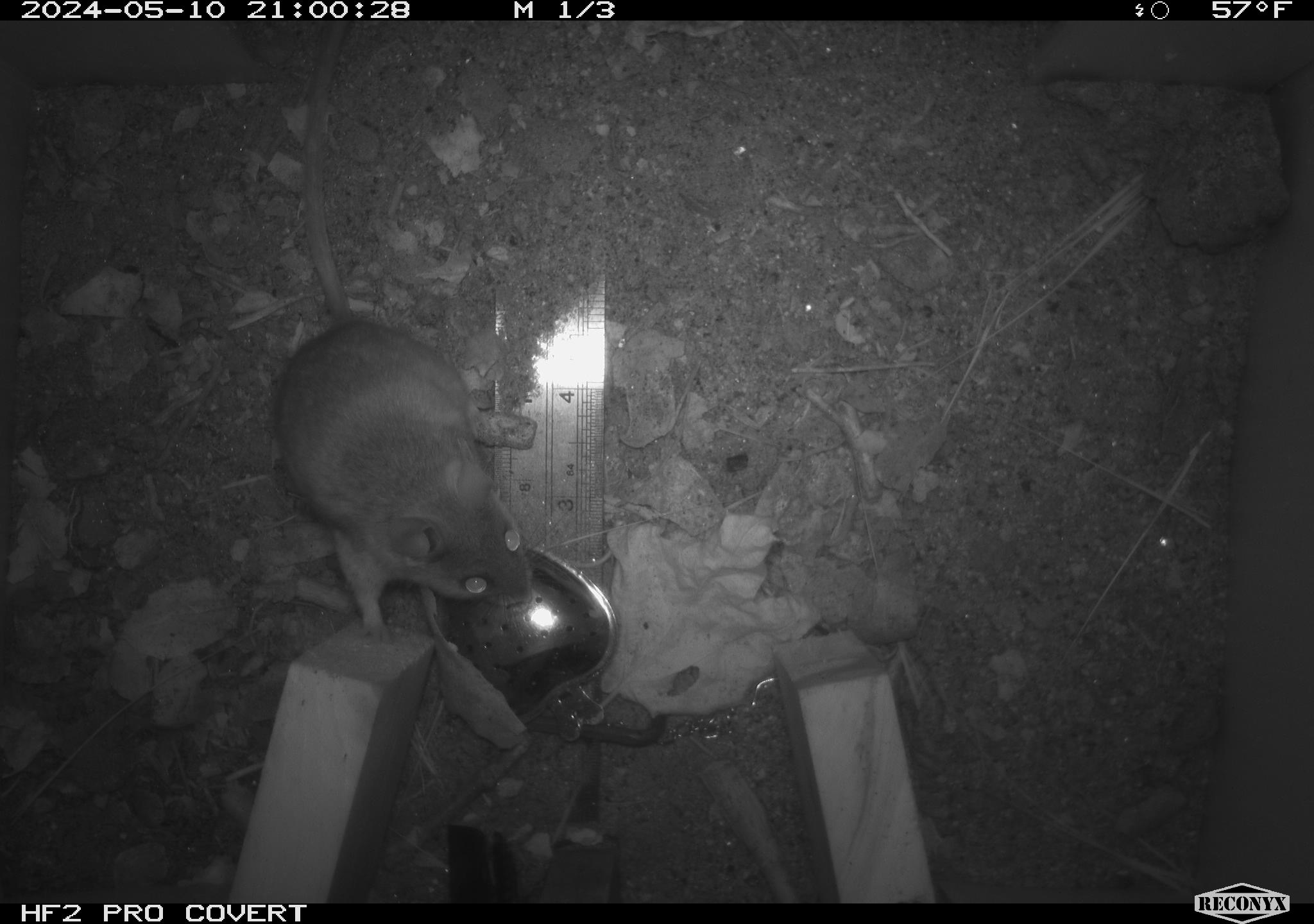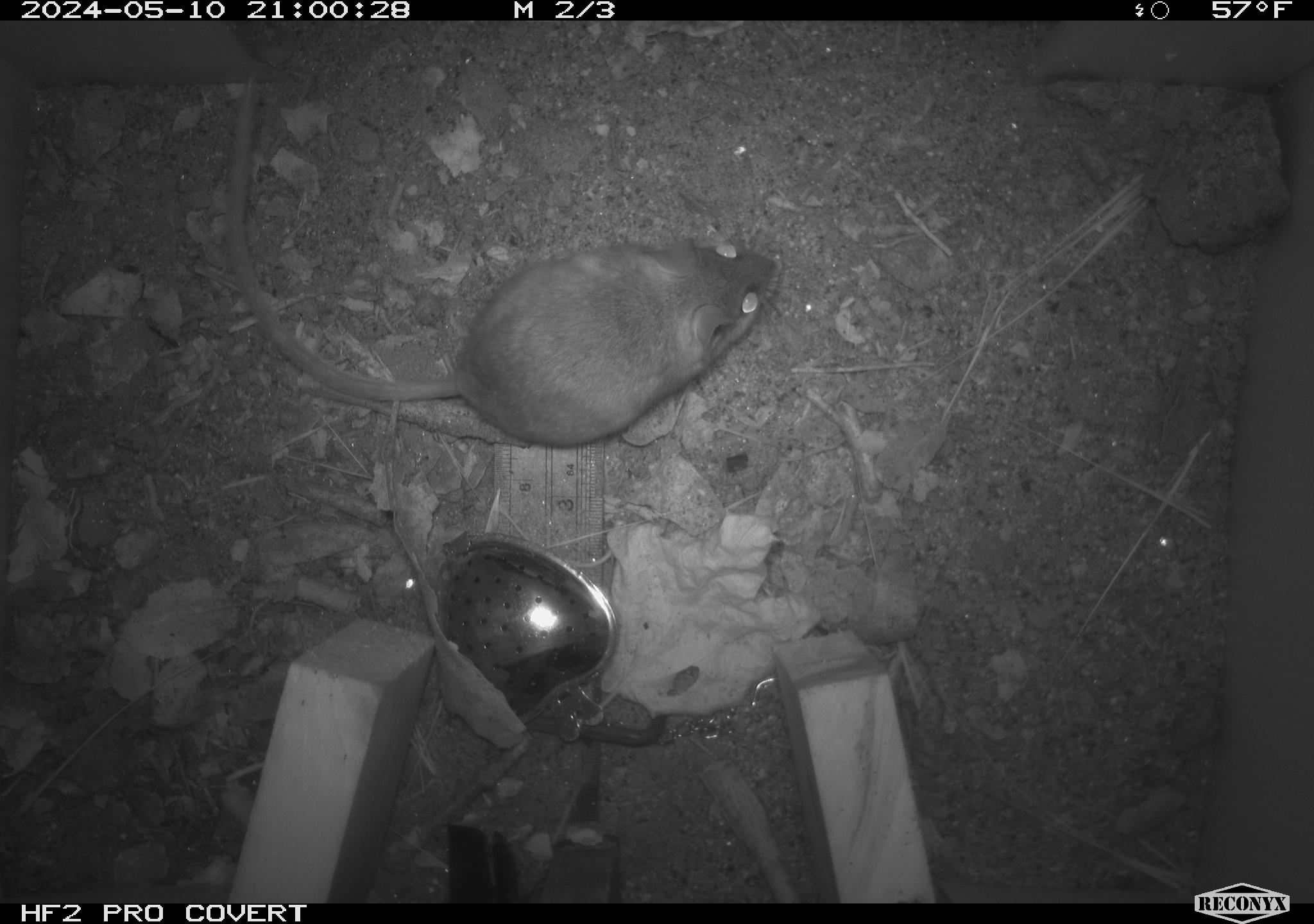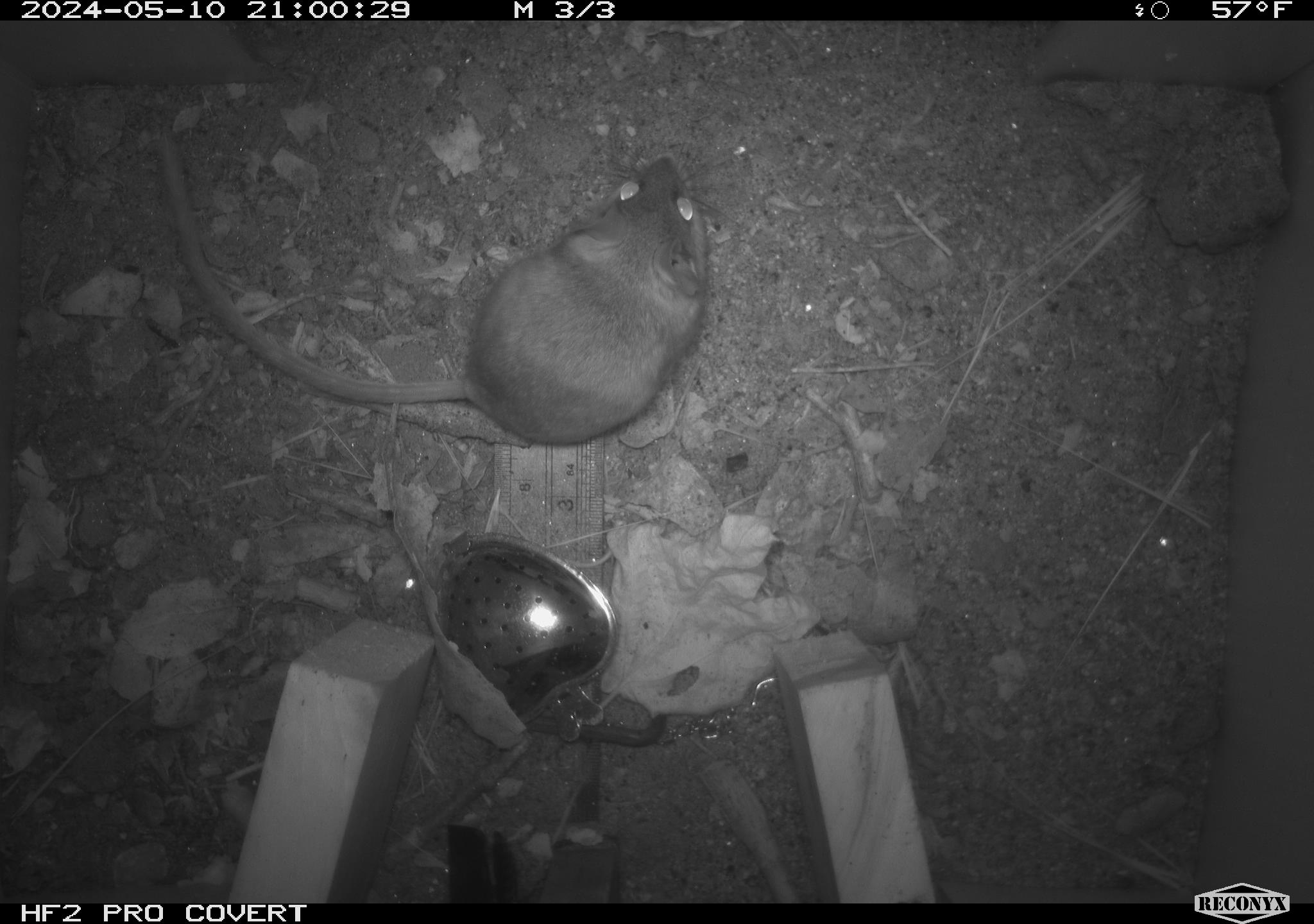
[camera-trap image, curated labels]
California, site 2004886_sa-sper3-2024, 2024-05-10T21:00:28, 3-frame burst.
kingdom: Animalia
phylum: Chordata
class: Mammalia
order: Rodentia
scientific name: Rodentia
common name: mouse species